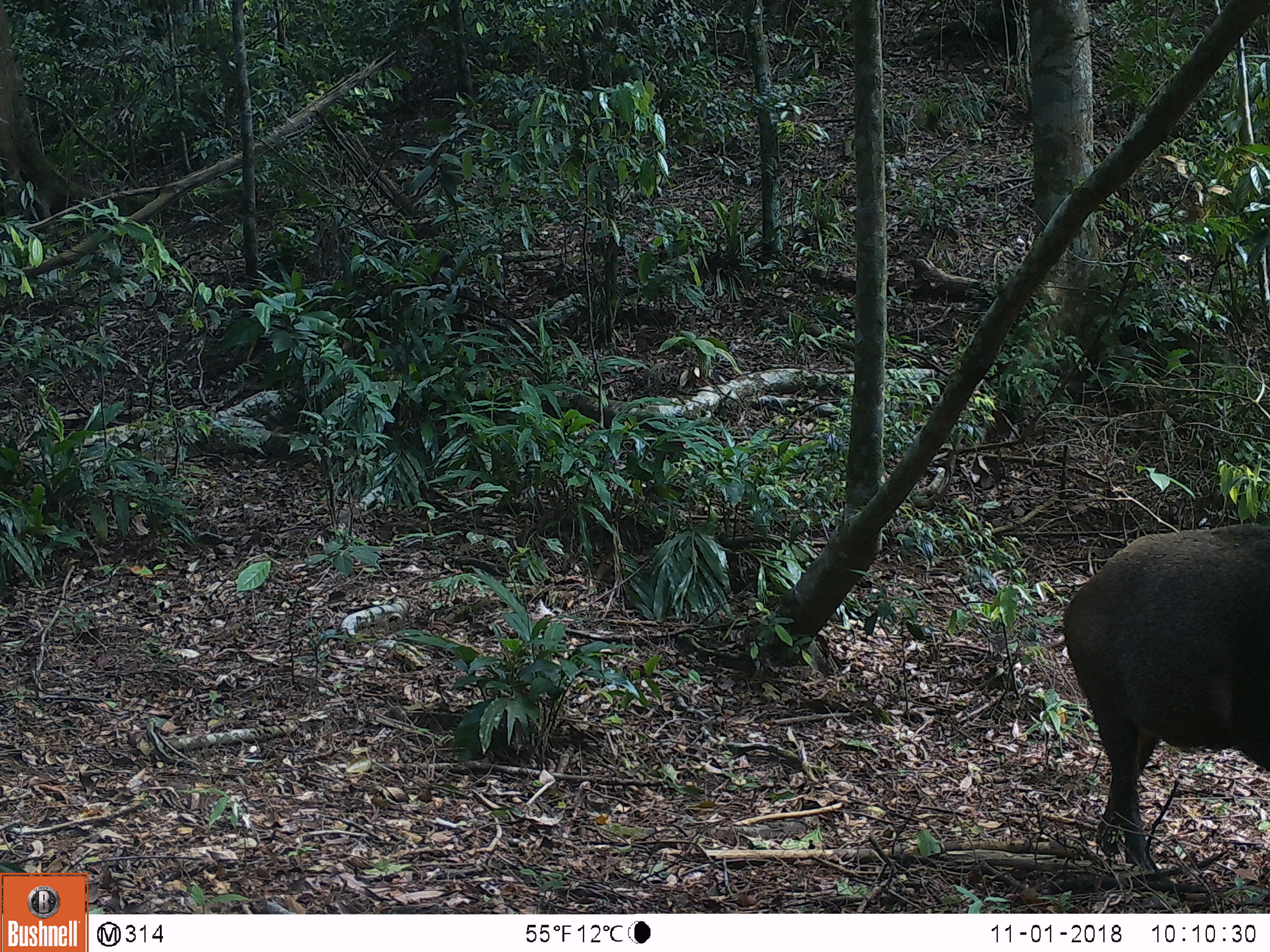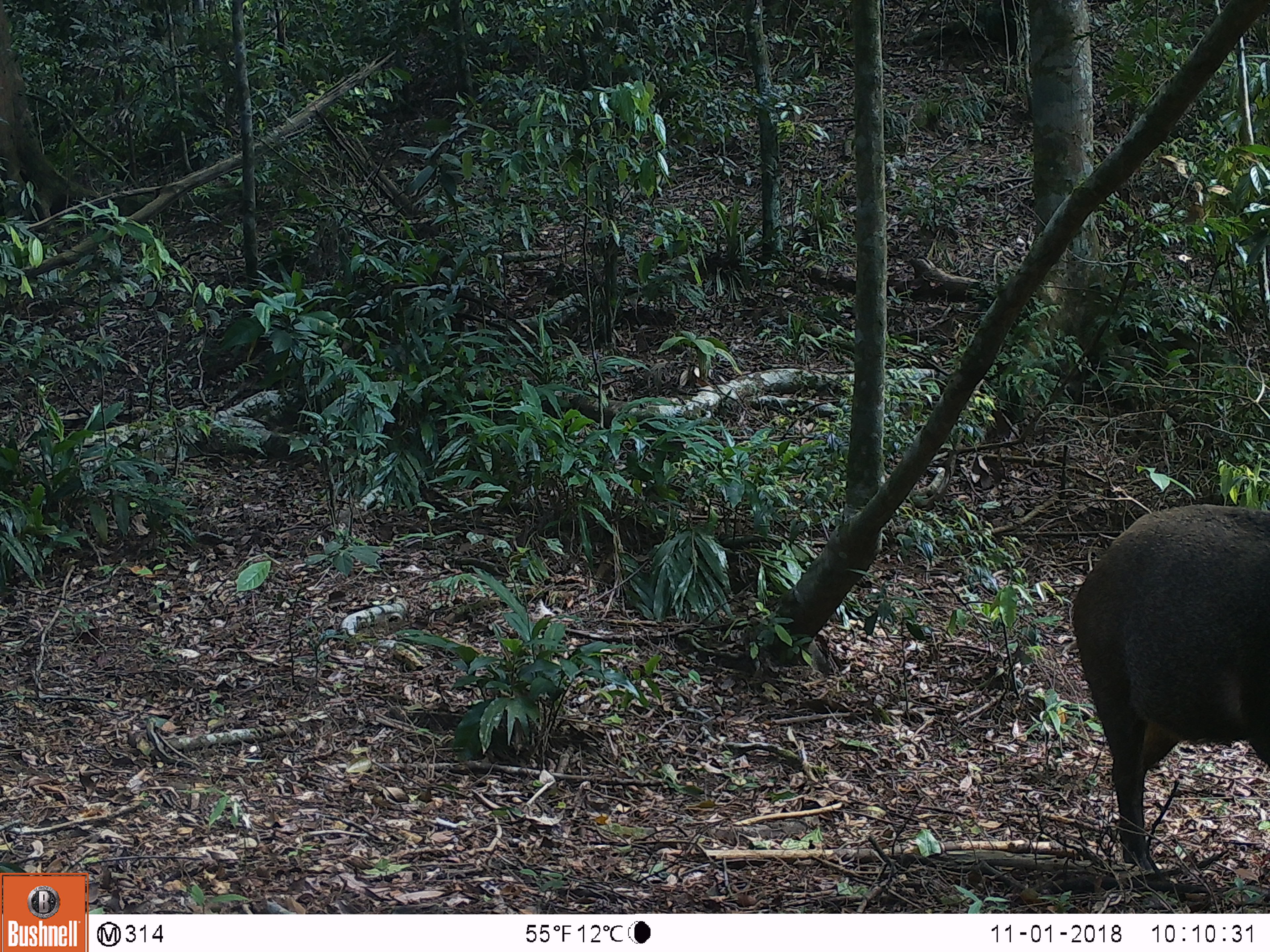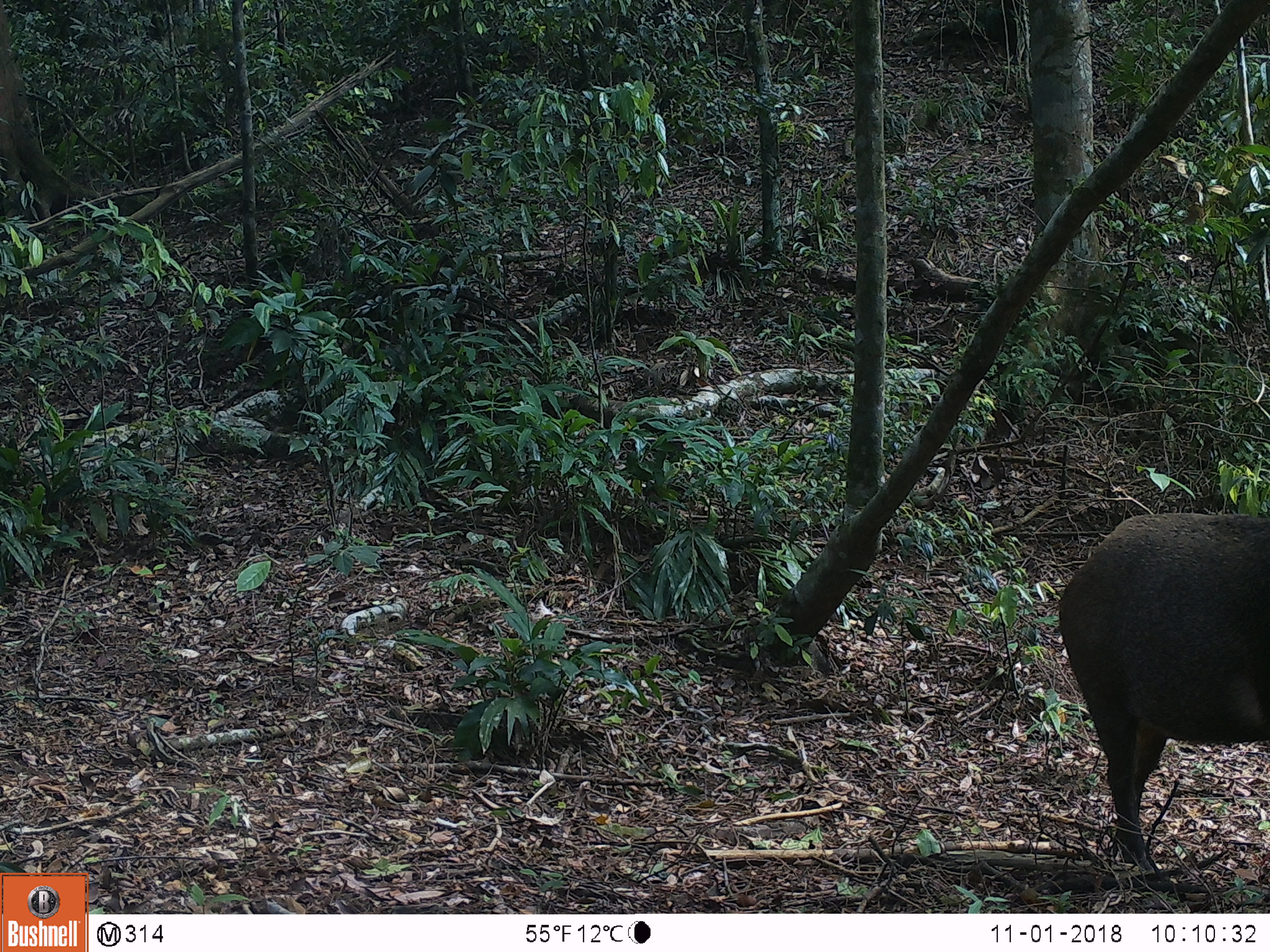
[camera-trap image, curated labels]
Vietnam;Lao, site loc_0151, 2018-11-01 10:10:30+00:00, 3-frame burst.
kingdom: Animalia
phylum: Chordata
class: Mammalia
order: Artiodactyla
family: Suidae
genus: Sus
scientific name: Sus scrofa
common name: eurasian wild pig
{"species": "eurasian wild pig (Sus scrofa)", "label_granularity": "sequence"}